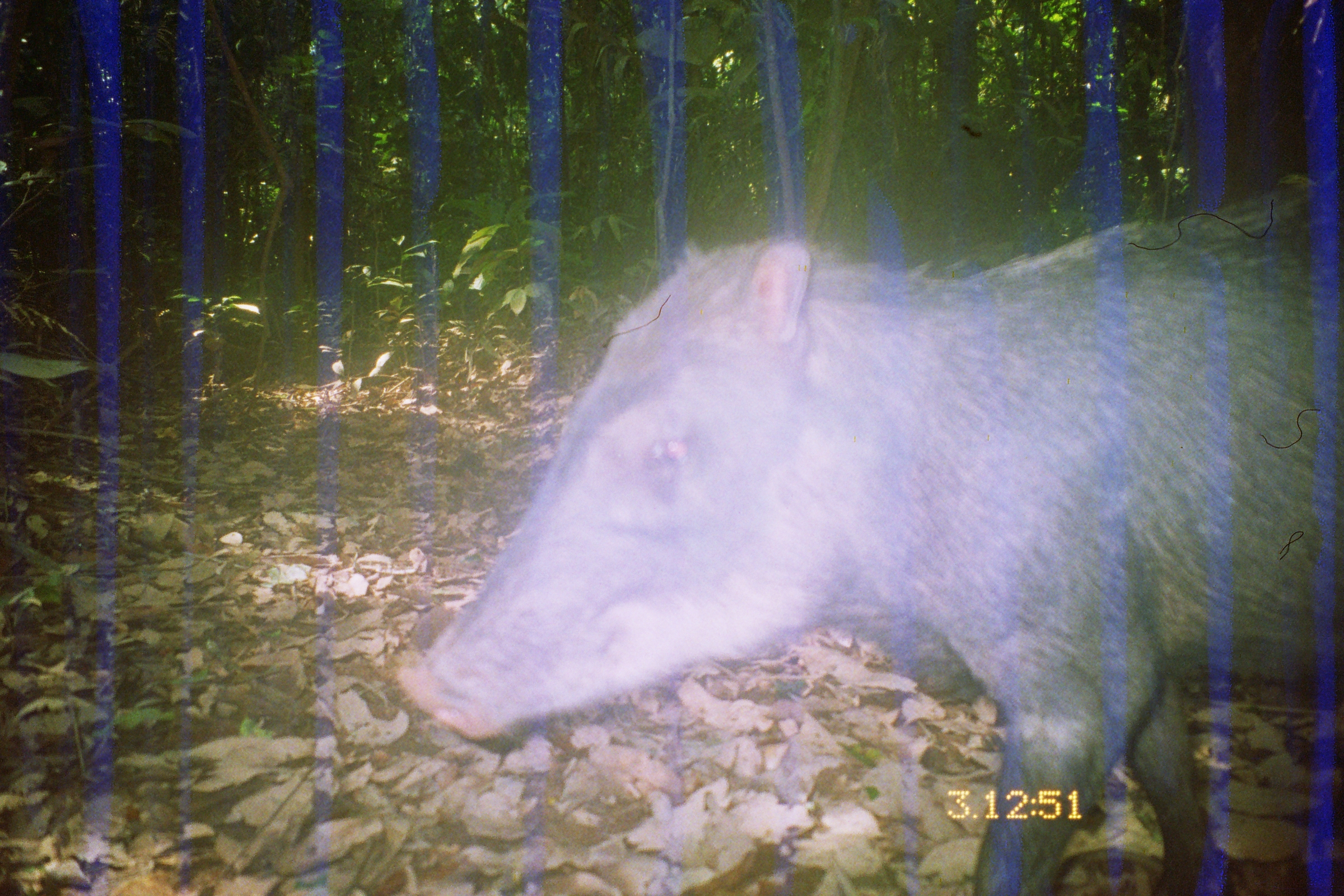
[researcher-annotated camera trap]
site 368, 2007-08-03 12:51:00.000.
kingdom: Animalia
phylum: Chordata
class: Mammalia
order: Artiodactyla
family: Tayassuidae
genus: Tayassu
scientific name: Tayassu pecari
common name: white-lipped peccary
Tayassu pecari (white-lipped peccary).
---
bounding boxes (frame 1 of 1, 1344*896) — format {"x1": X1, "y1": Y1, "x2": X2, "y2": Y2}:
tayassu pecari: {"x1": 395, "y1": 164, "x2": 1344, "y2": 890}